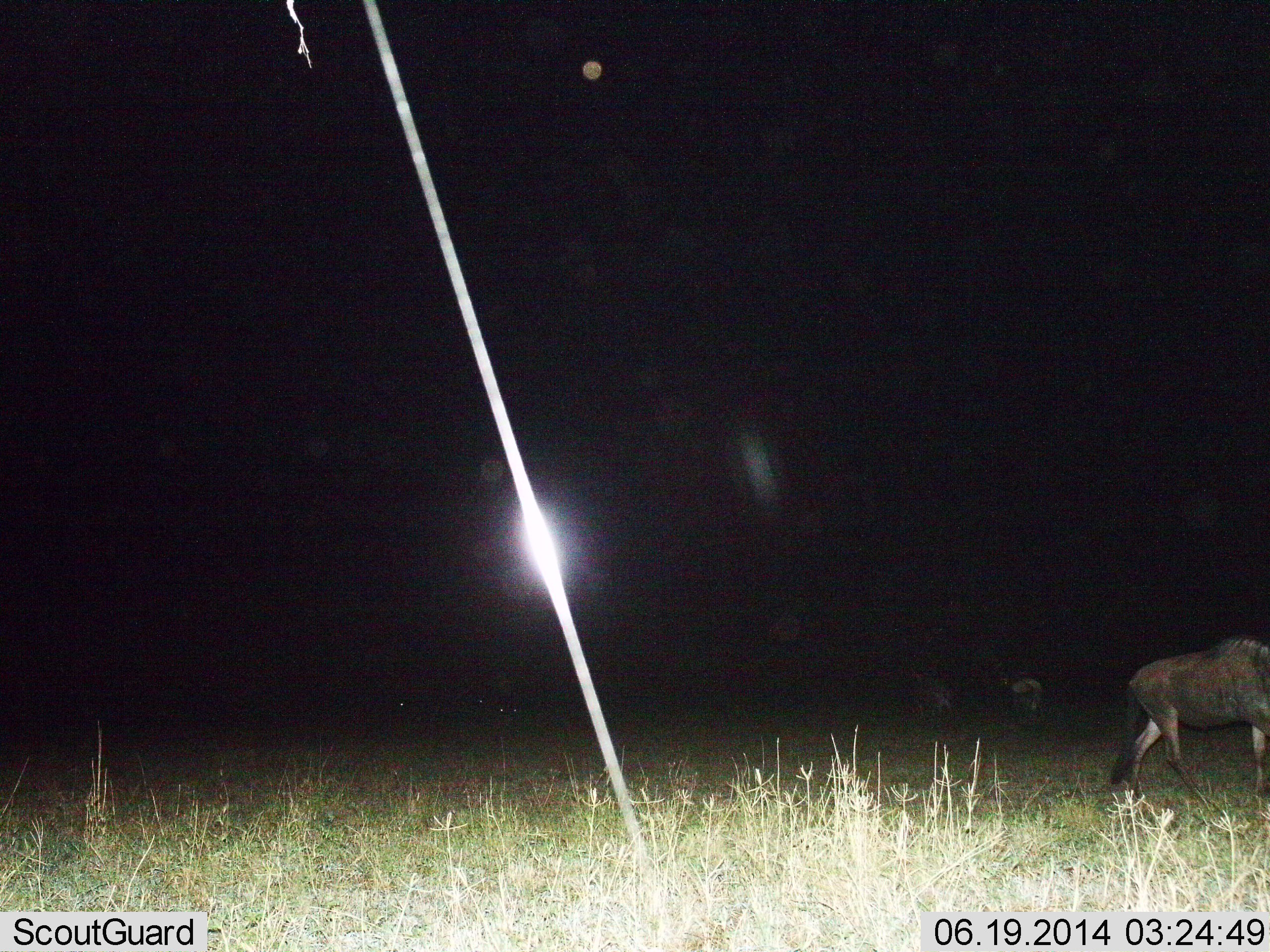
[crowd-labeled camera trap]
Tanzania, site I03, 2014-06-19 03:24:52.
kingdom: Animalia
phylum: Chordata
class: Mammalia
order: Artiodactyla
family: Bovidae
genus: Connochaetes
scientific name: Connochaetes taurinus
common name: blue wildebeest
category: wildebeest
Wildebeest (blue wildebeest) (Connochaetes taurinus), count 1. Behavior (volunteer vote fractions): standing 30%, resting 0%, moving 70%, interacting 0%. Young present (vote fraction): 0%. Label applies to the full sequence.